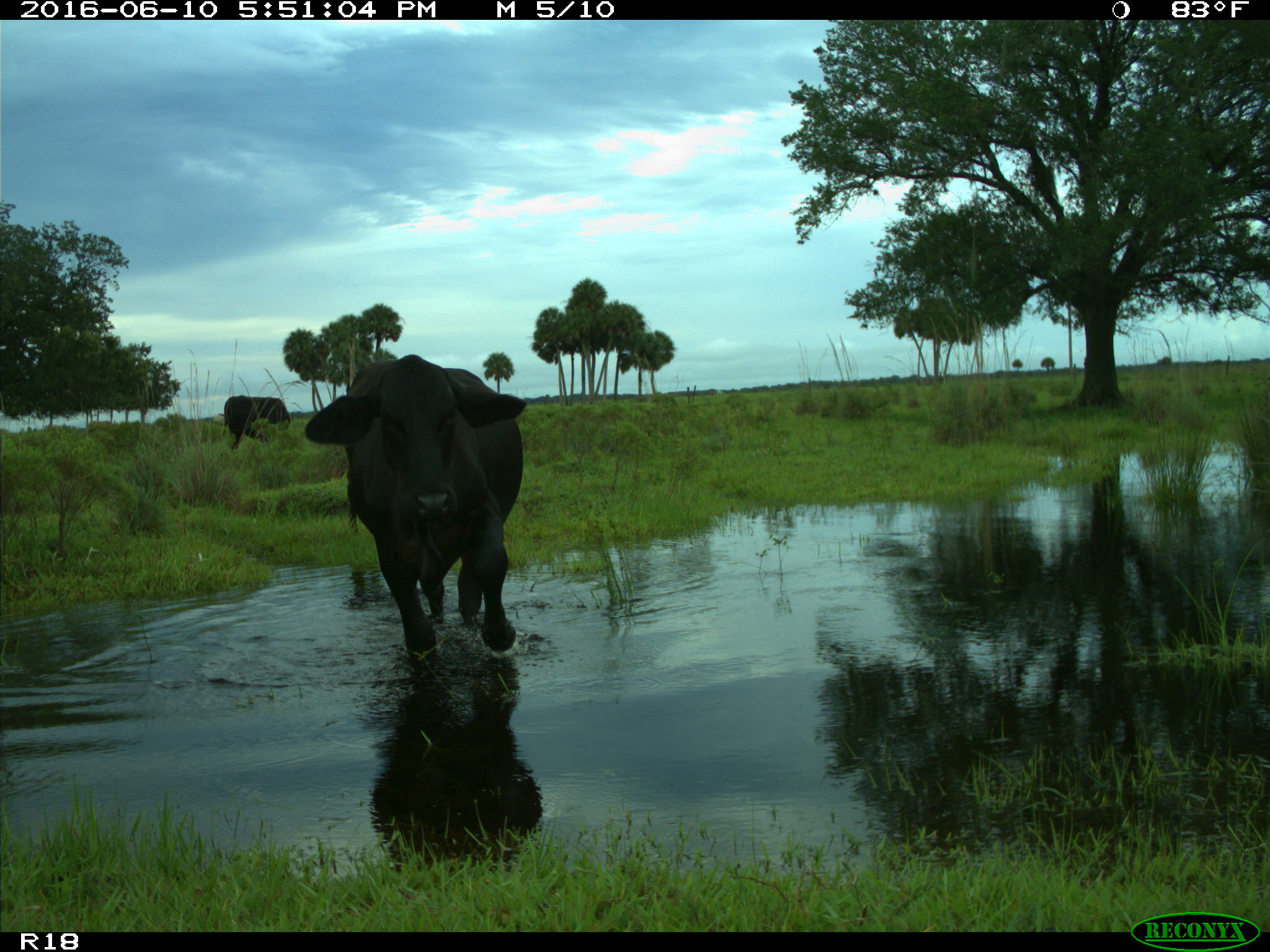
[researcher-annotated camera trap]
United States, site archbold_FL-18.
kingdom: Animalia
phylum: Chordata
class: Mammalia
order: Artiodactyla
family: Bovidae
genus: Bos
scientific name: Bos taurus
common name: domestic cow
Bos taurus (domestic cow).